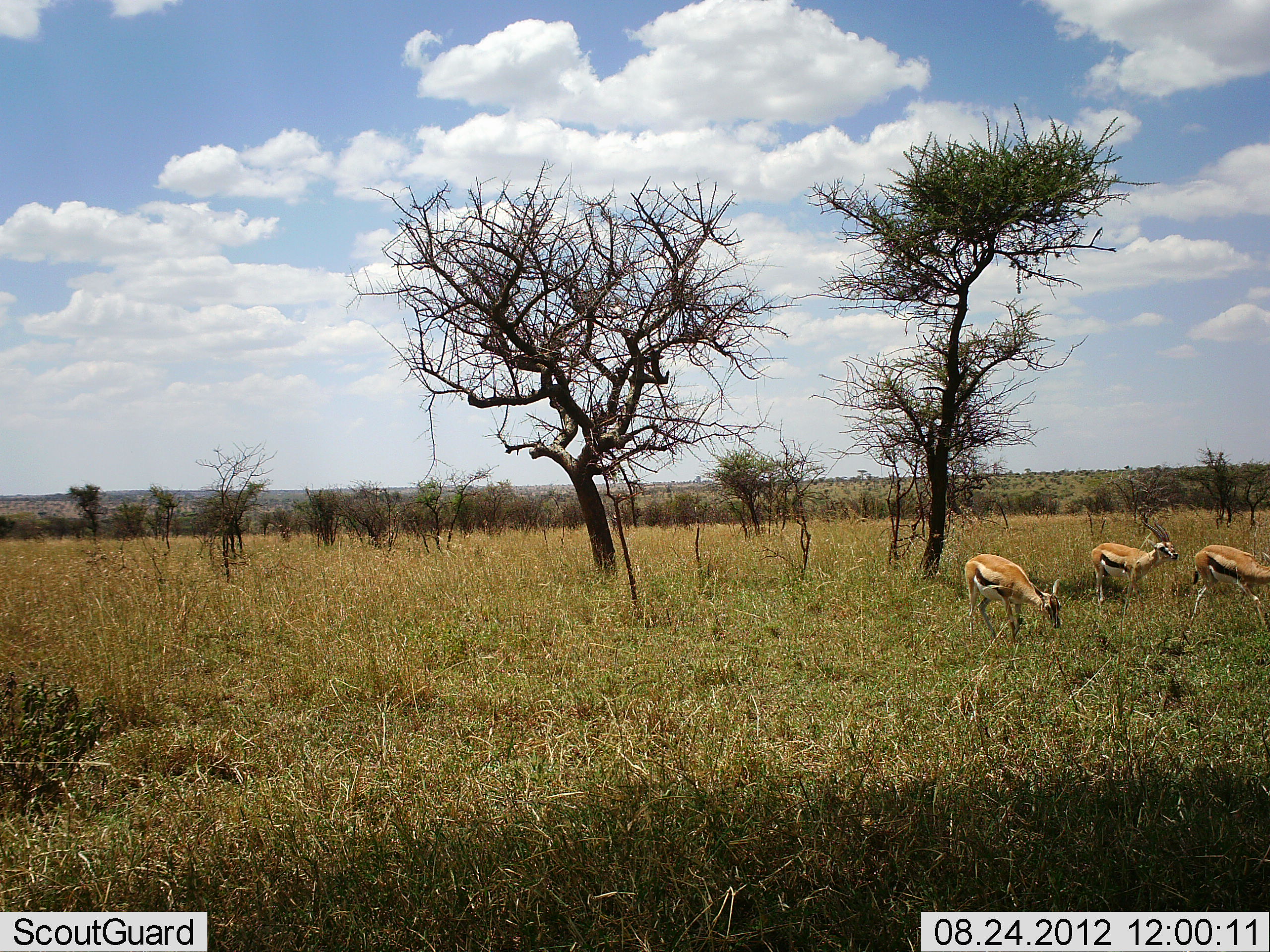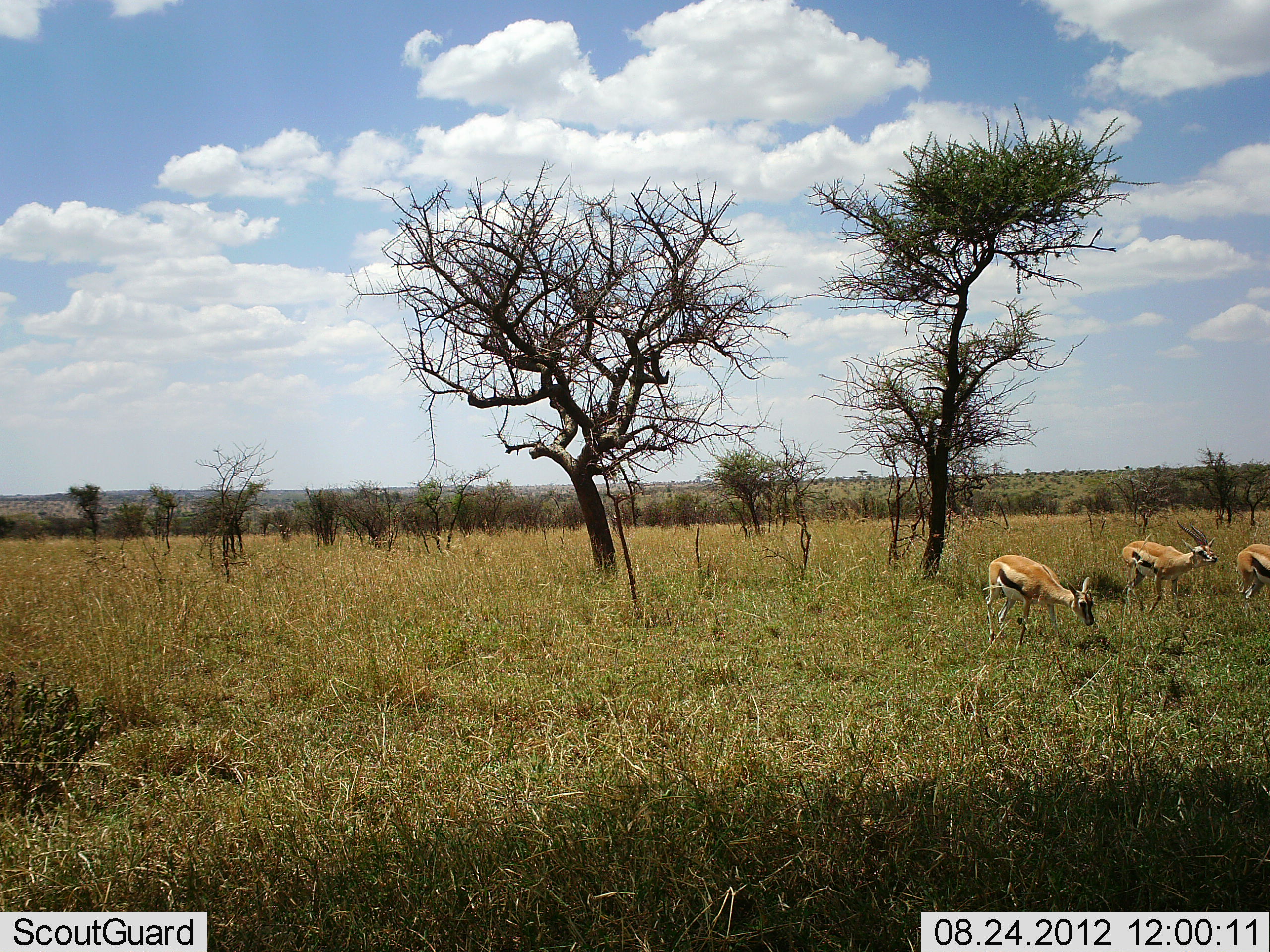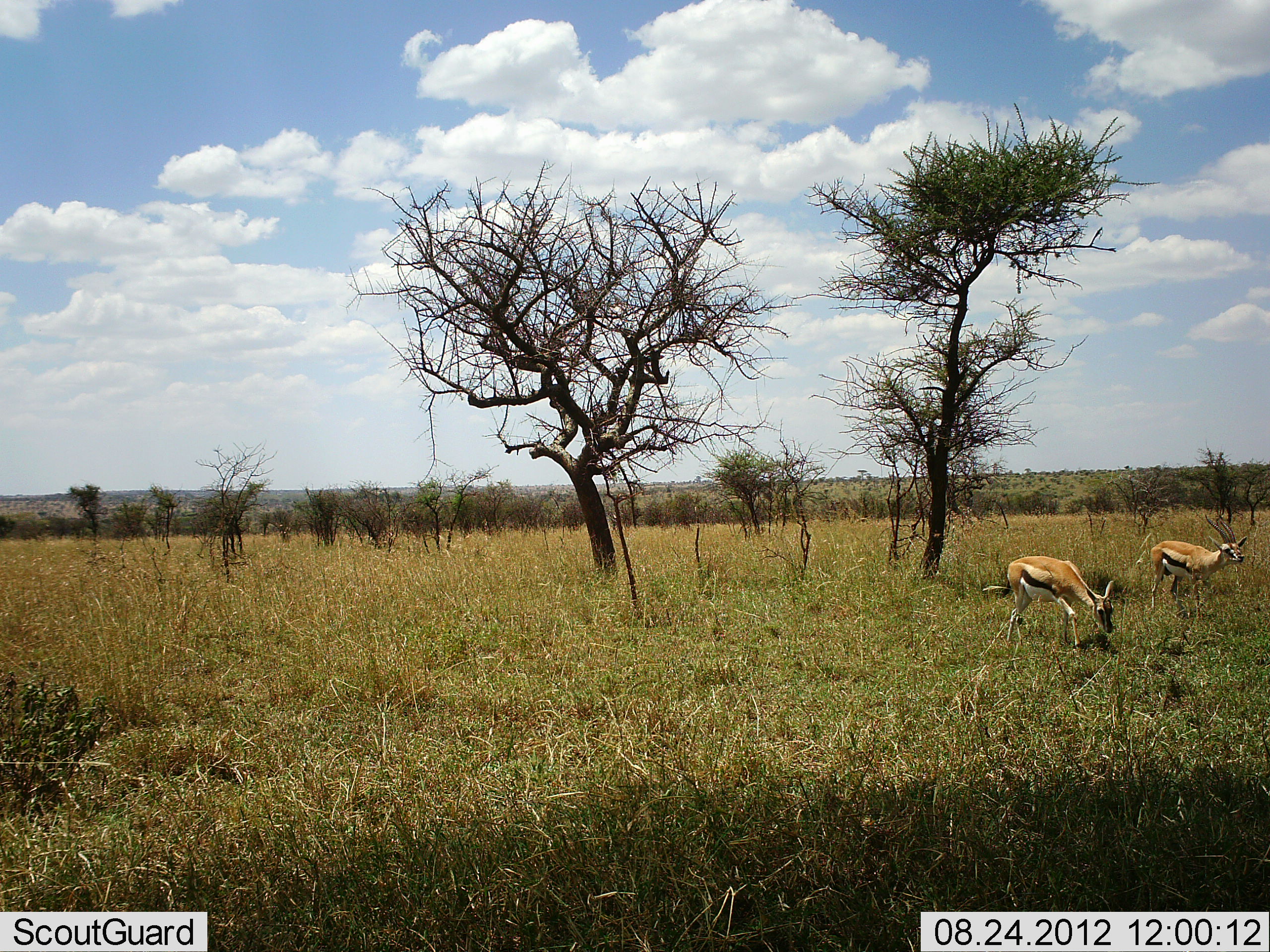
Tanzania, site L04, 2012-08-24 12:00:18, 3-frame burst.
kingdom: Animalia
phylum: Chordata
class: Mammalia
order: Artiodactyla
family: Bovidae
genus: Eudorcas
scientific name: Eudorcas thomsonii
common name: thomson's gazelle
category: gazellethomsons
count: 3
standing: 0%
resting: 0%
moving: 80%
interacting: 0%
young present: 0%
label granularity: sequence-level